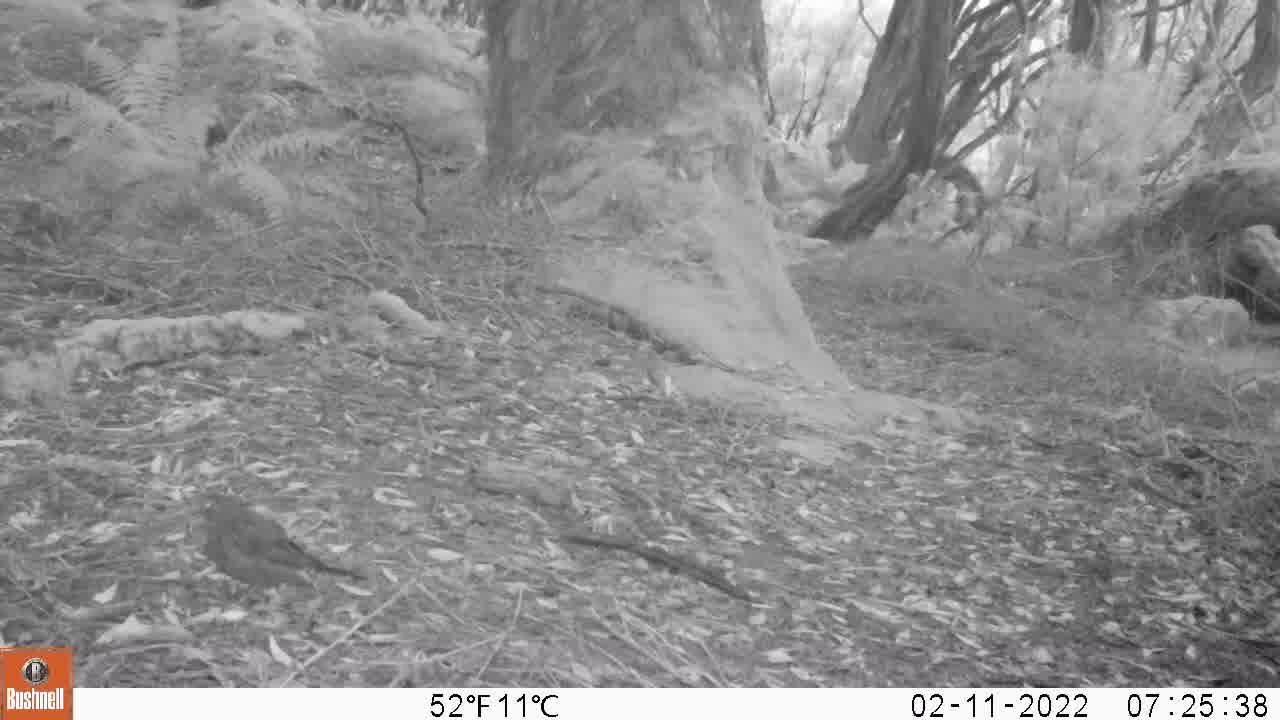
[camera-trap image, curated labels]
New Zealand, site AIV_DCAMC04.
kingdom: Animalia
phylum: Chordata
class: Aves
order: Passeriformes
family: Turdidae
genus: Turdus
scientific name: Turdus merula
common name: eurasian blackbird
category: blackbird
Blackbird (eurasian blackbird) (Turdus merula).